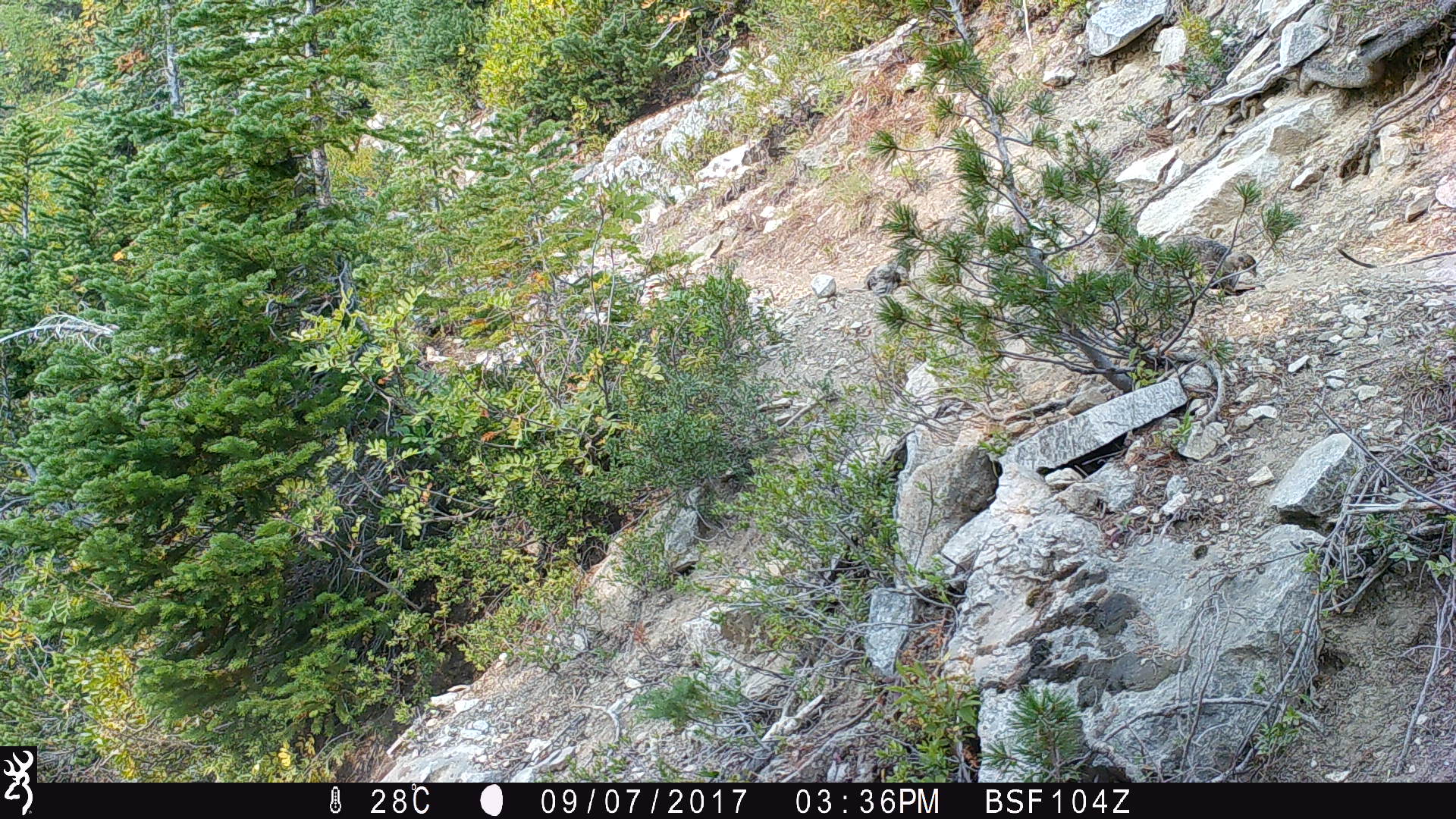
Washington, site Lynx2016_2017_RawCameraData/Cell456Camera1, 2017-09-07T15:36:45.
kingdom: Animalia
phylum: Chordata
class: Aves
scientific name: Aves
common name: birds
Aves (birds). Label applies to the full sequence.